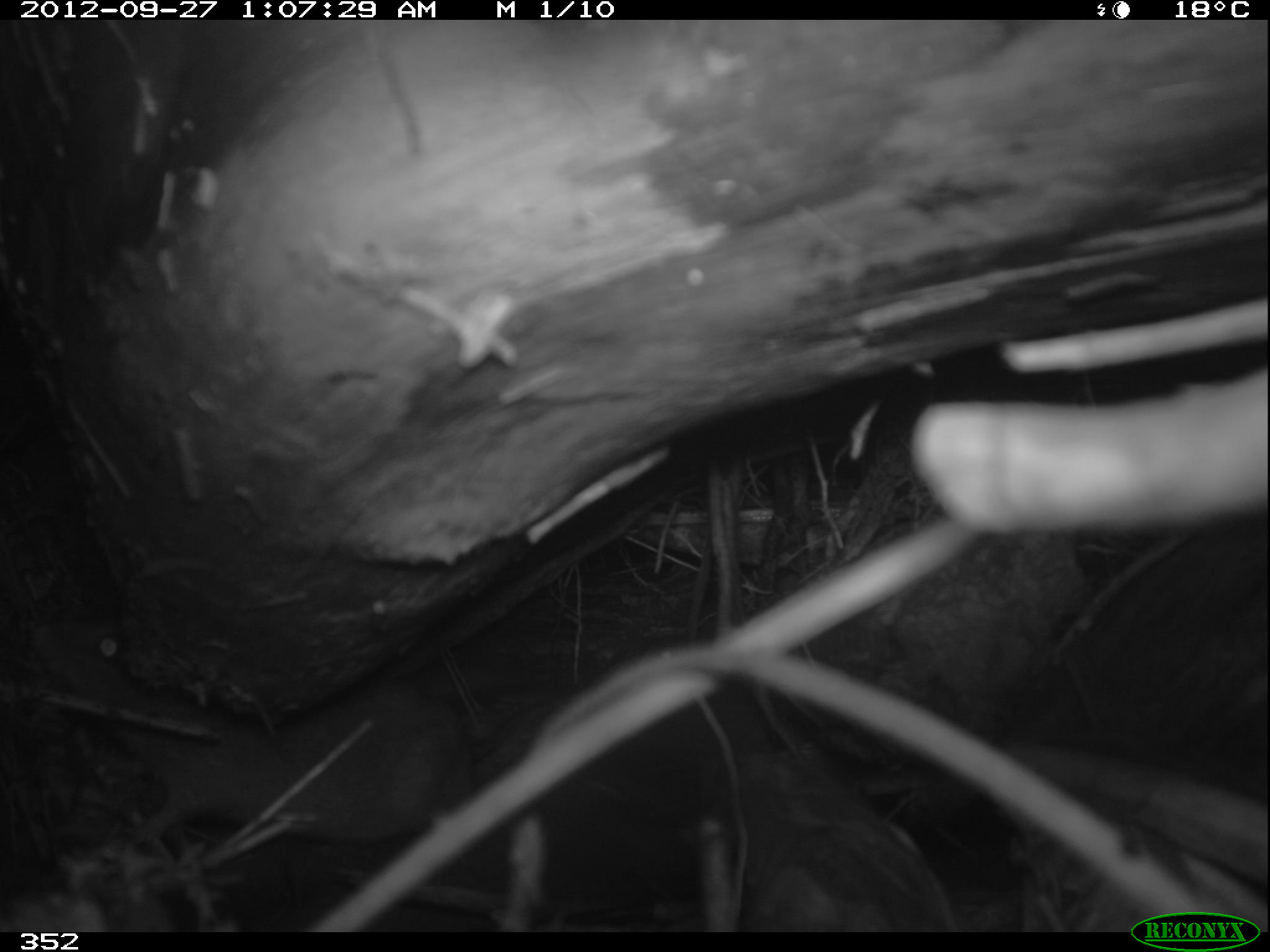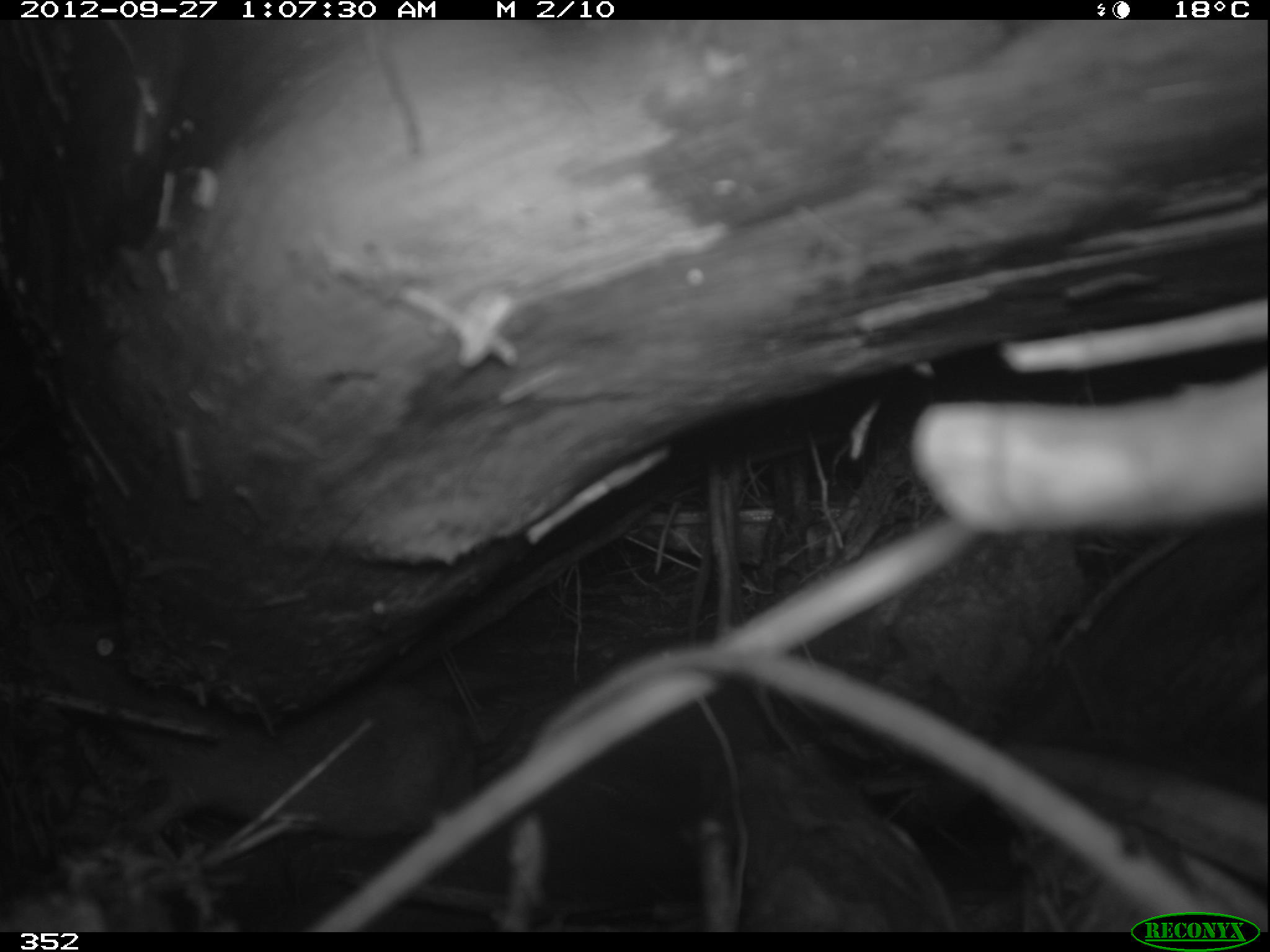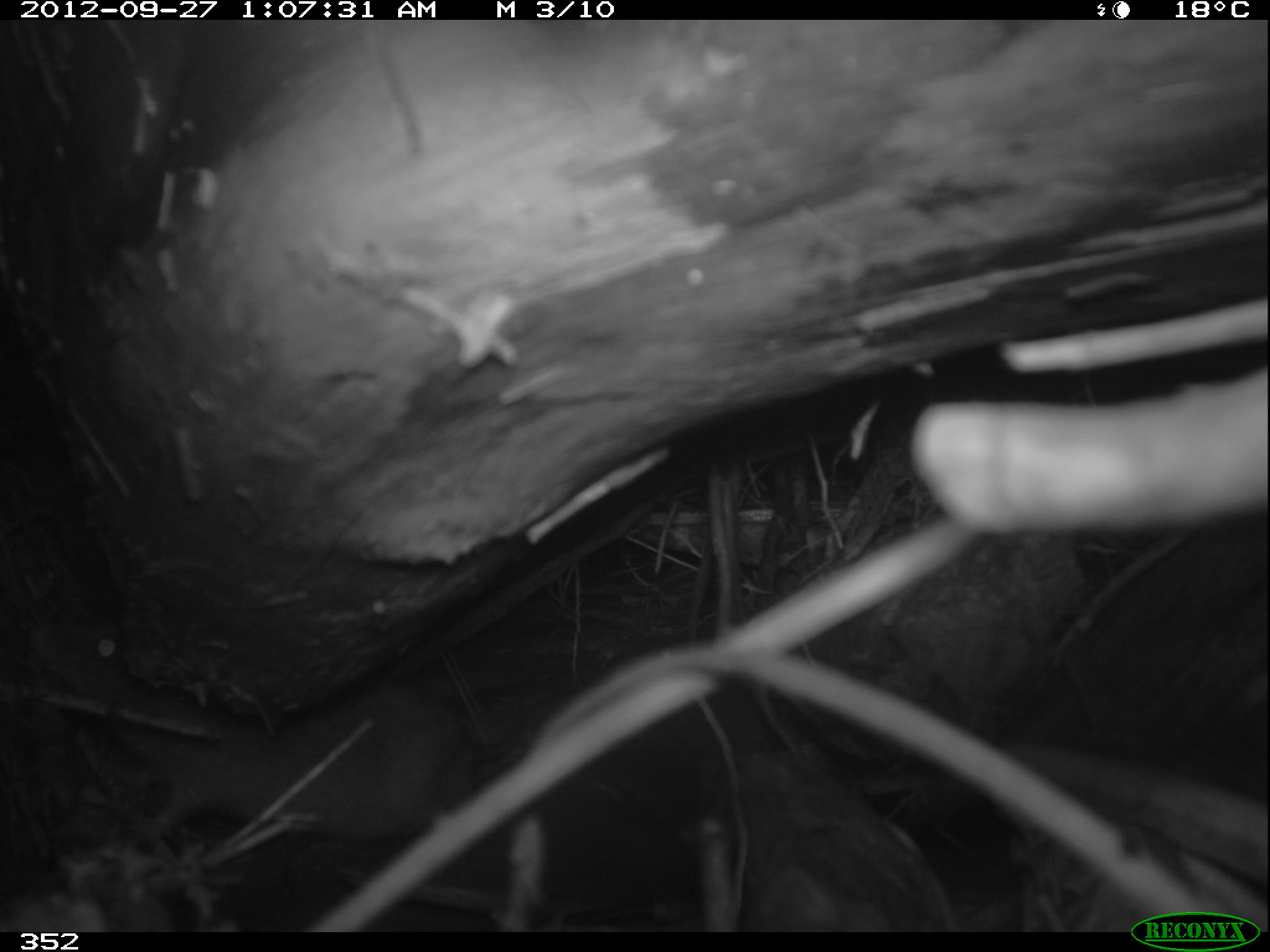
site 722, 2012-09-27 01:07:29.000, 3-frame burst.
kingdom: Animalia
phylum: Chordata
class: Mammalia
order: Rodentia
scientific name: Rodentia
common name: rodents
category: unknown rodent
Unknown rodent (rodents) (Rodentia).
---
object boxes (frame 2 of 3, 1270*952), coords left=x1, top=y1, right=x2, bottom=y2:
unknown rodent: left=28, top=617, right=482, bottom=843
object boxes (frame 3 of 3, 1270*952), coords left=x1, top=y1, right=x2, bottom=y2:
unknown rodent: left=27, top=608, right=482, bottom=845